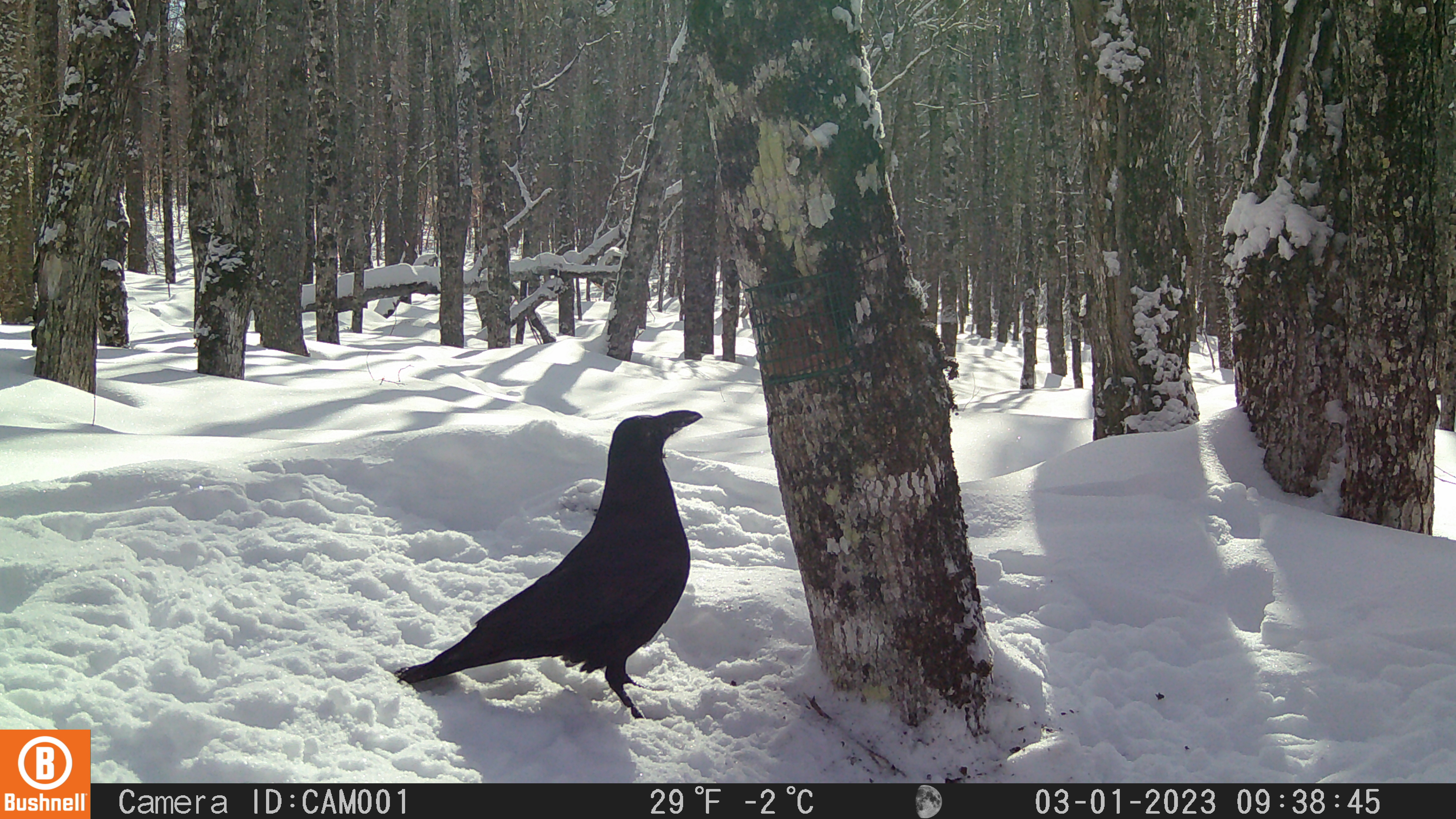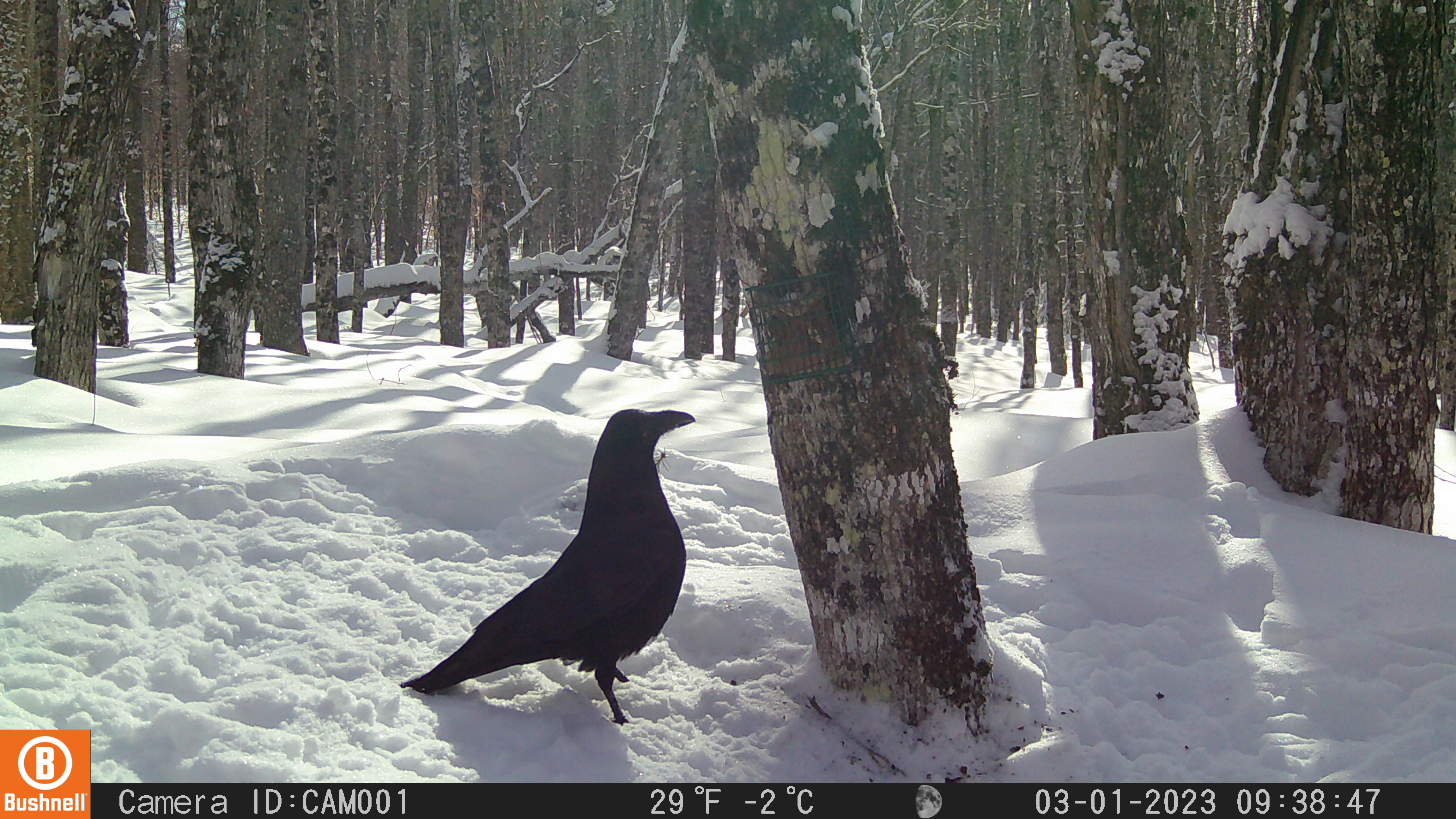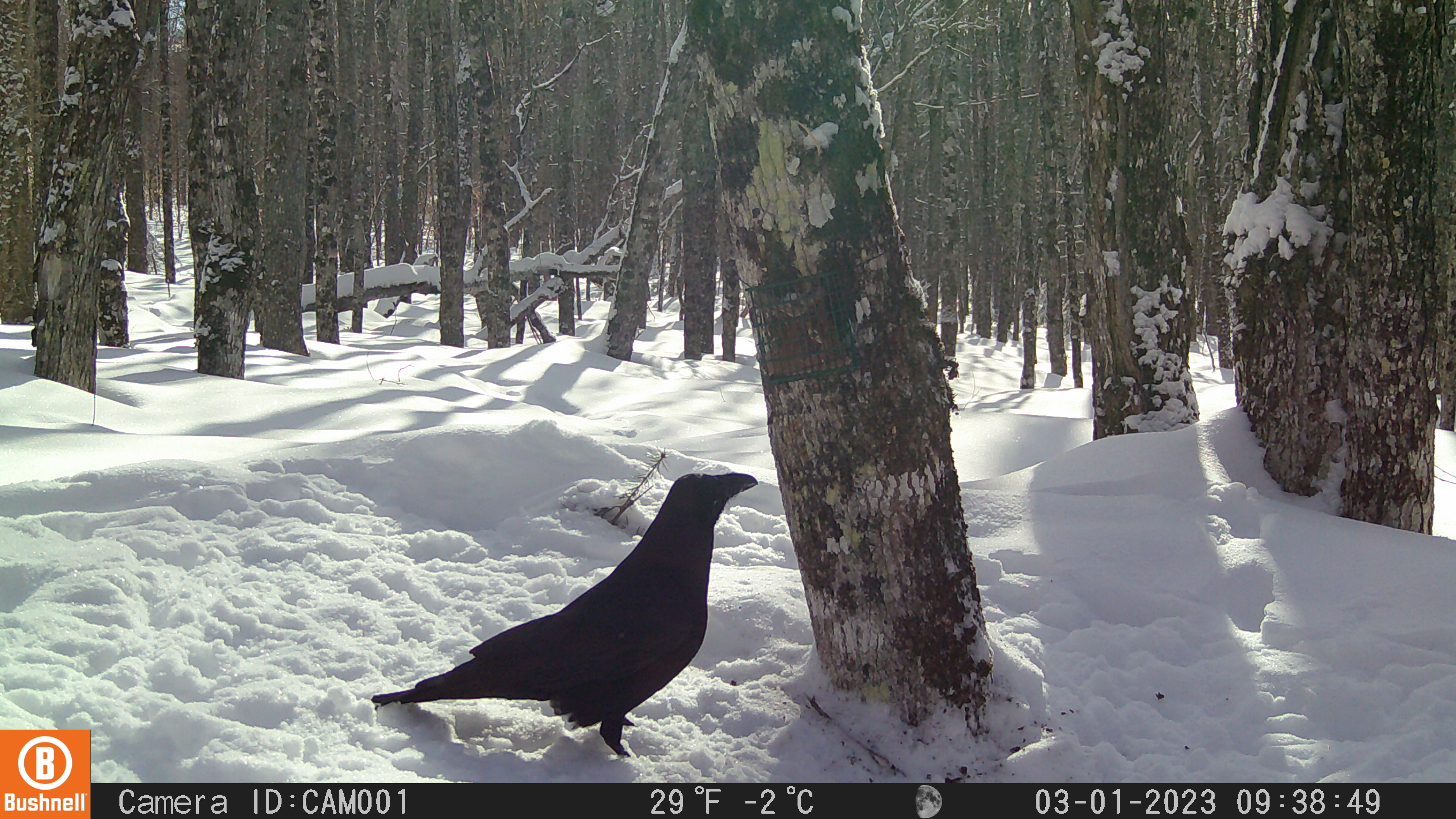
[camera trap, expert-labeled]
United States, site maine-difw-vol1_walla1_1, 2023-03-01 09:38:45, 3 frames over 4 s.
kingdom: Animalia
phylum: Chordata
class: Aves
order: Passeriformes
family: Corvidae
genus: Corvus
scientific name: Corvus corax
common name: common raven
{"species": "common raven (Corvus corax)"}